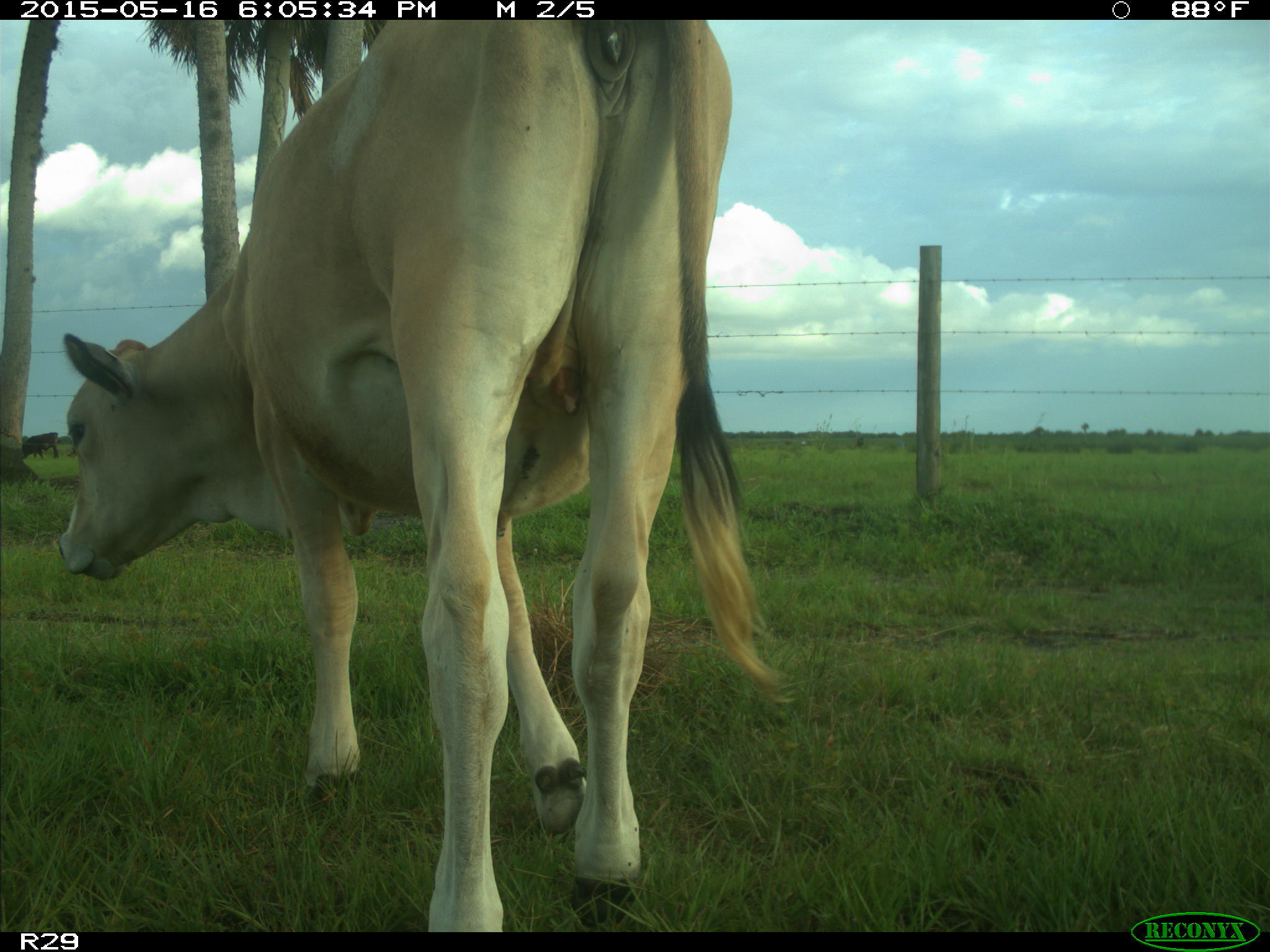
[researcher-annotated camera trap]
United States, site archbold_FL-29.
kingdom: Animalia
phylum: Chordata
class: Mammalia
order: Artiodactyla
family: Bovidae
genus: Bos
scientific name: Bos taurus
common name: domestic cow